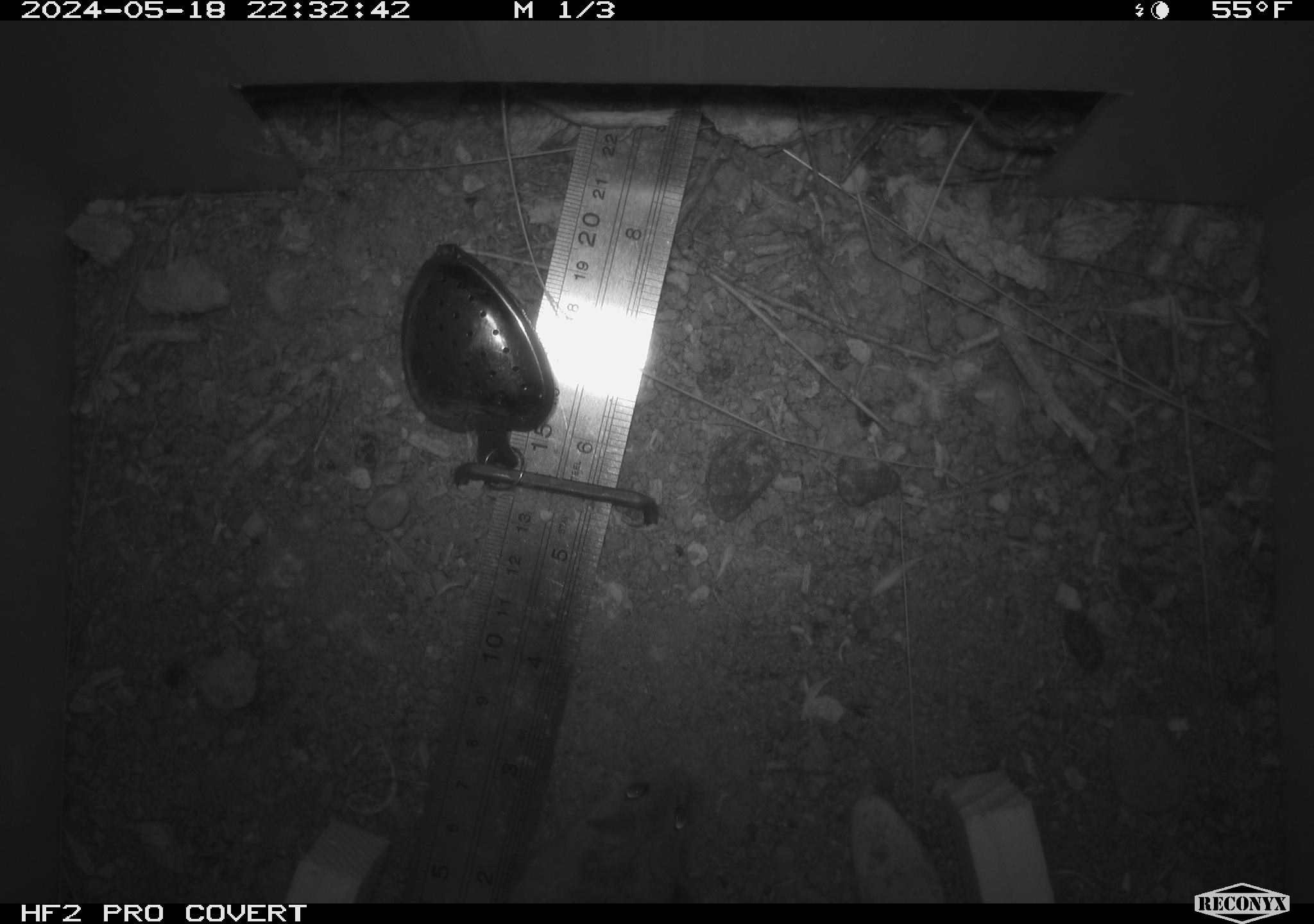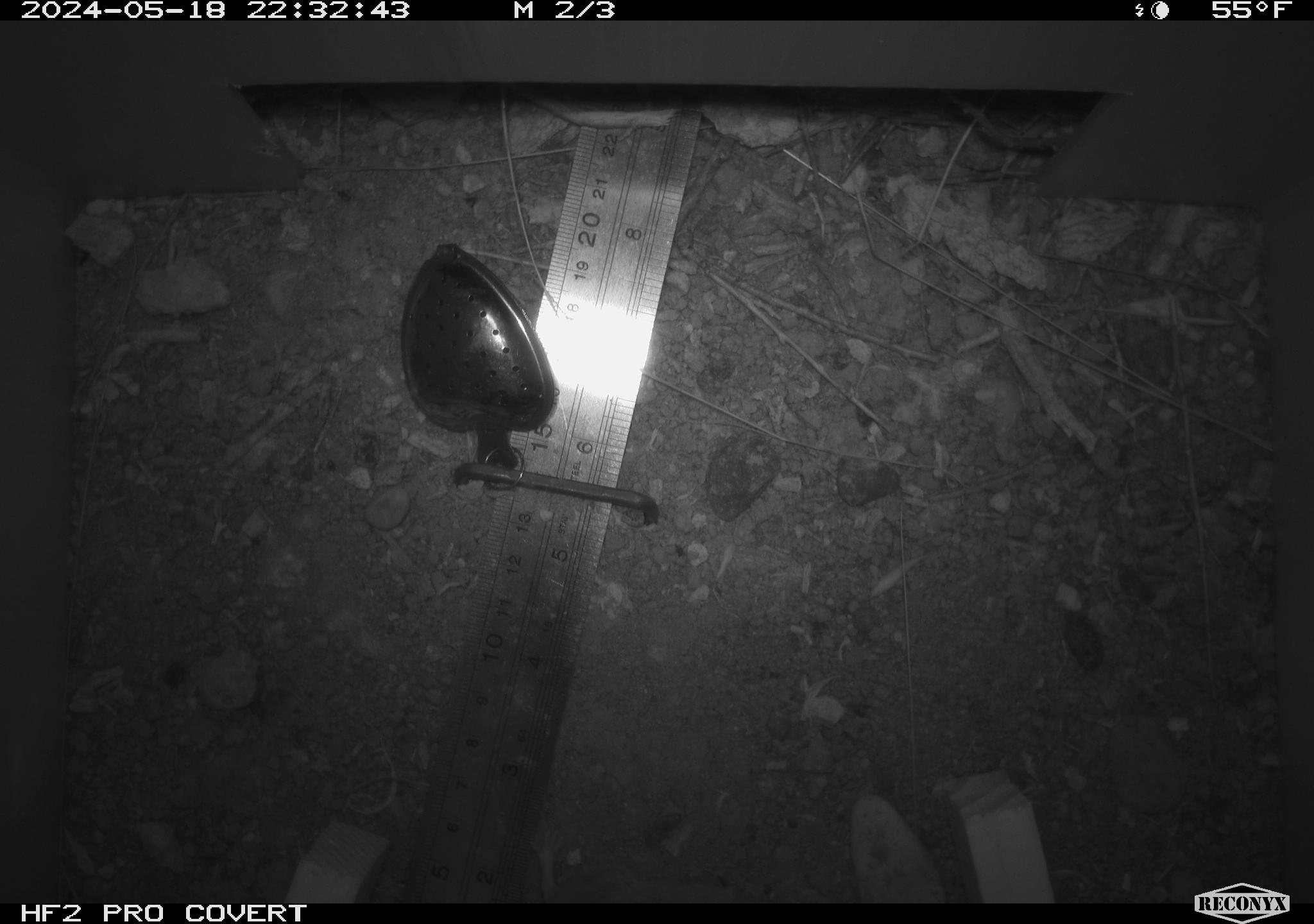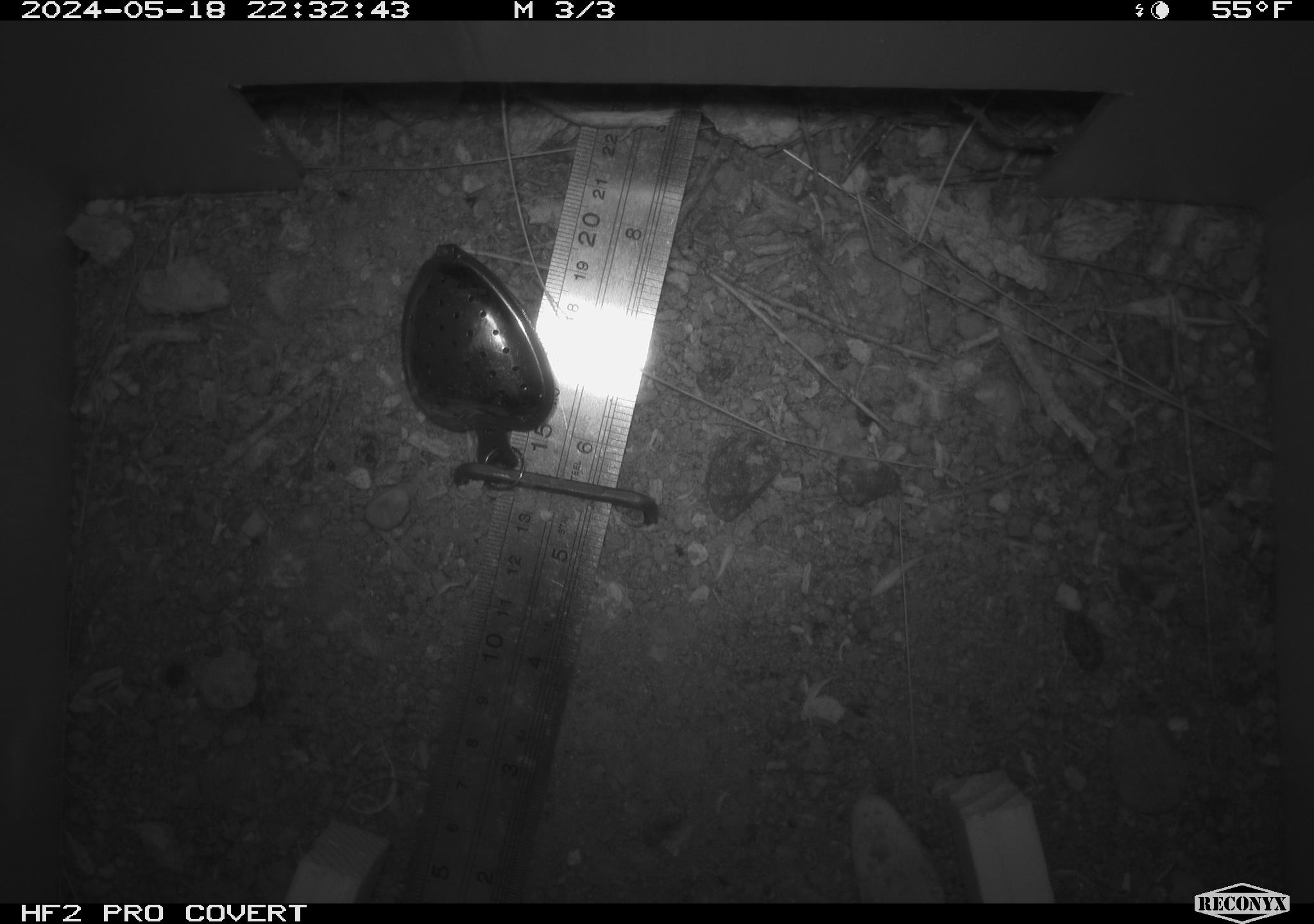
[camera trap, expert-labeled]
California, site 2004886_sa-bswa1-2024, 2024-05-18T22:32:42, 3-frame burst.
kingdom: Animalia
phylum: Chordata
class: Mammalia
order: Rodentia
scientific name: Rodentia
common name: mouse species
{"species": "mouse species (Rodentia)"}